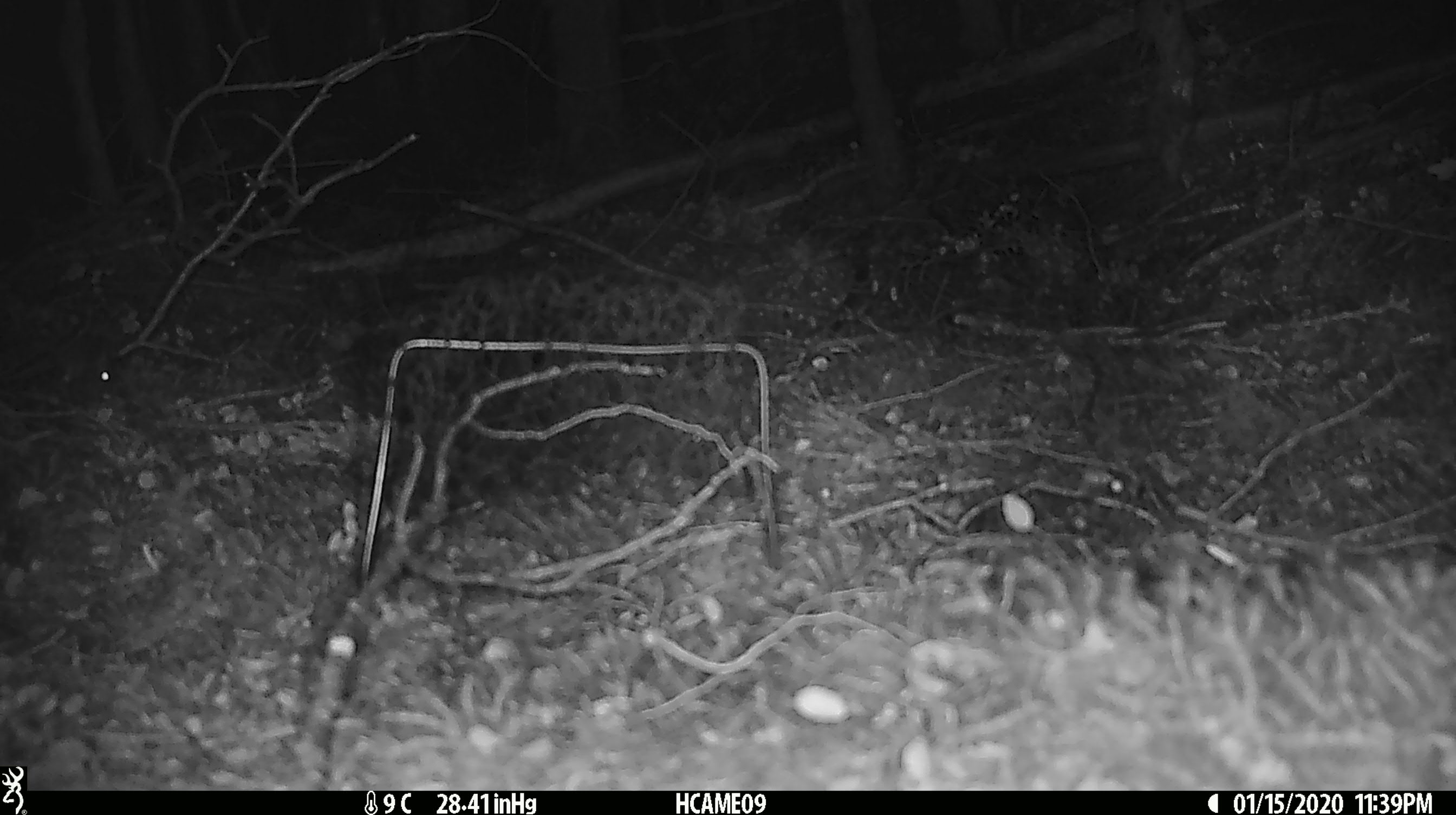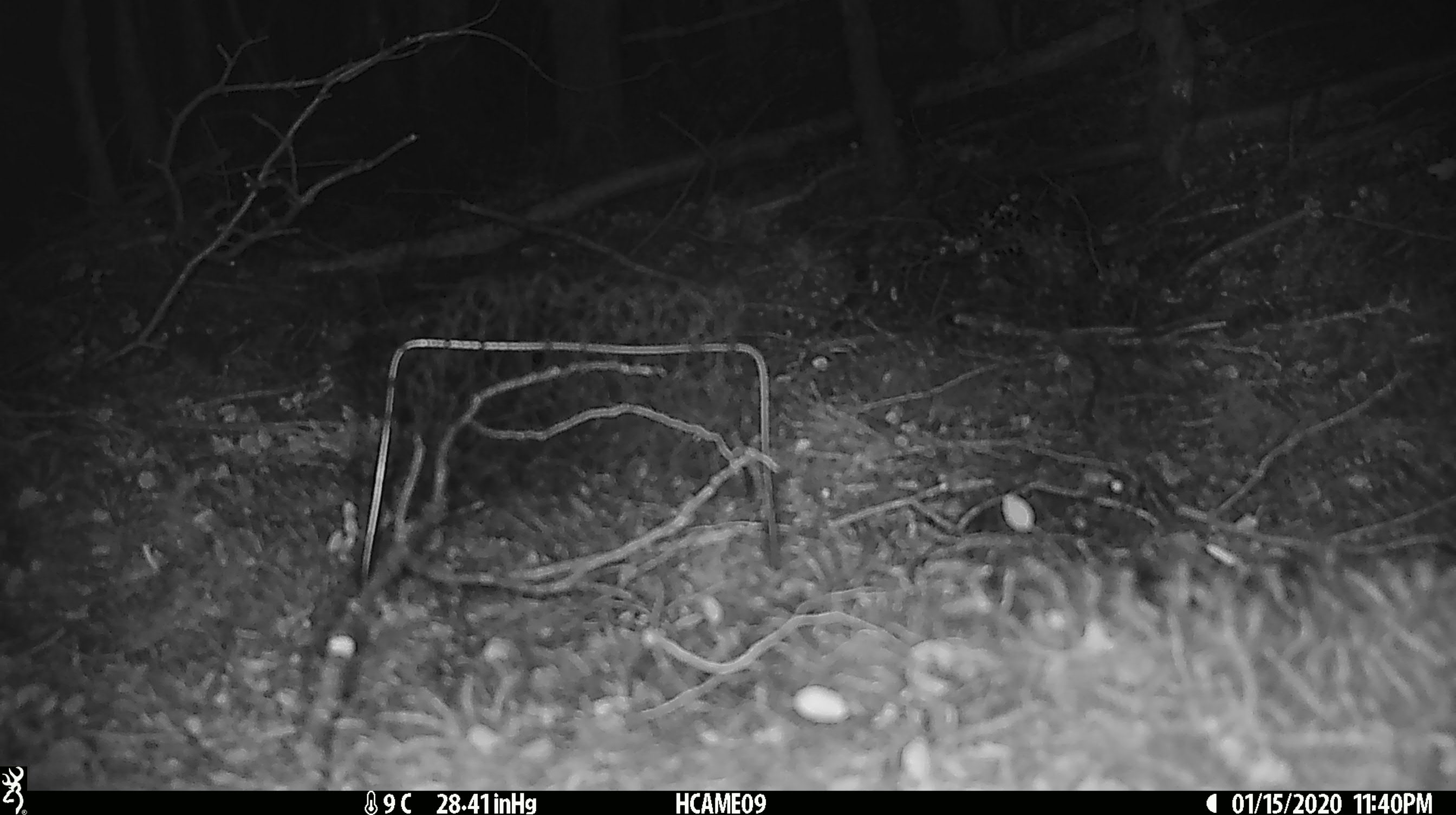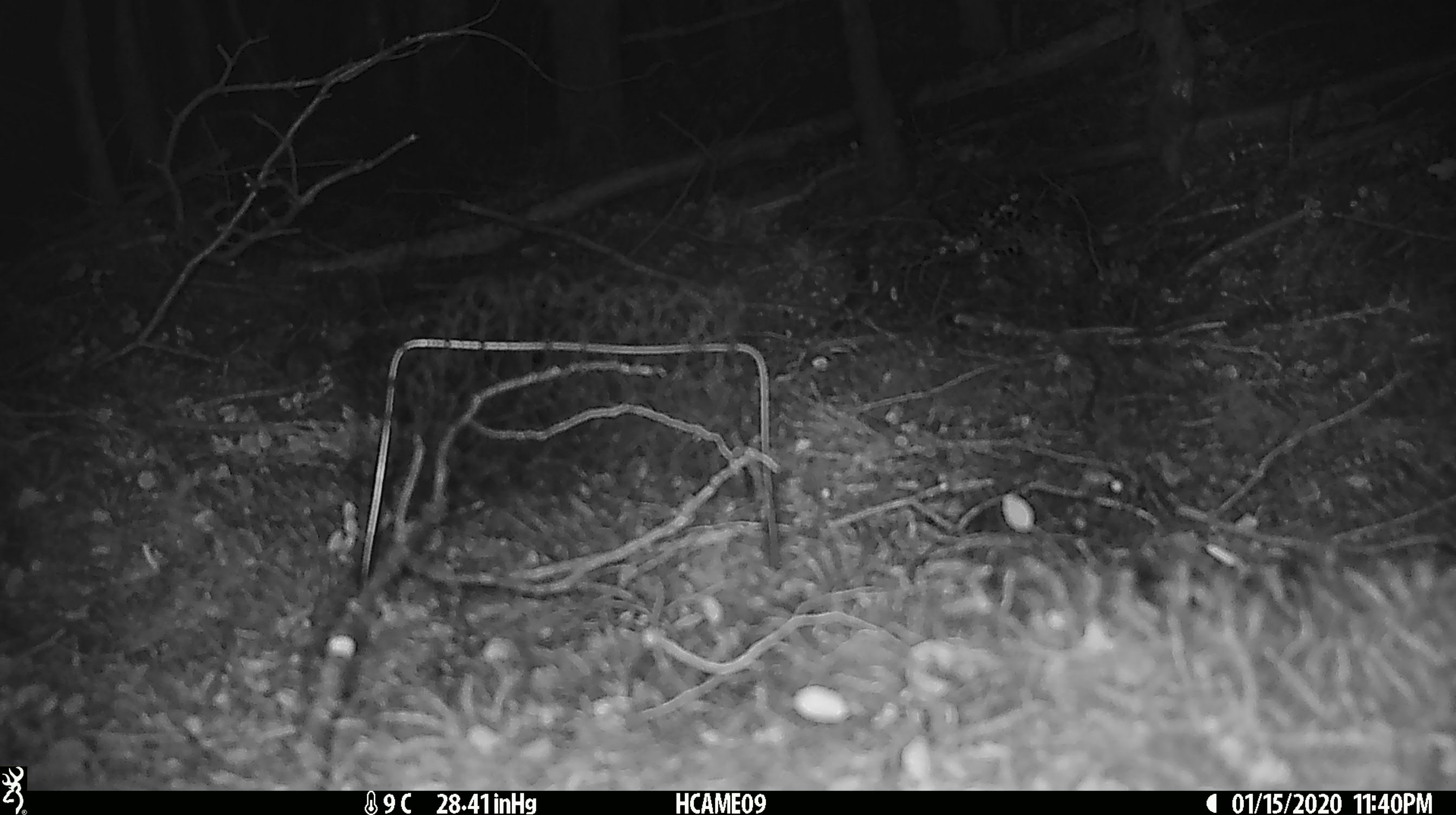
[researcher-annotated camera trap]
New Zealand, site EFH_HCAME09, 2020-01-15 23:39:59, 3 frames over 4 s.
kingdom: Animalia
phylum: Chordata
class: Mammalia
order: Rodentia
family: Muridae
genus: Mus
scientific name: Mus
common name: mouse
Mouse (Mus).